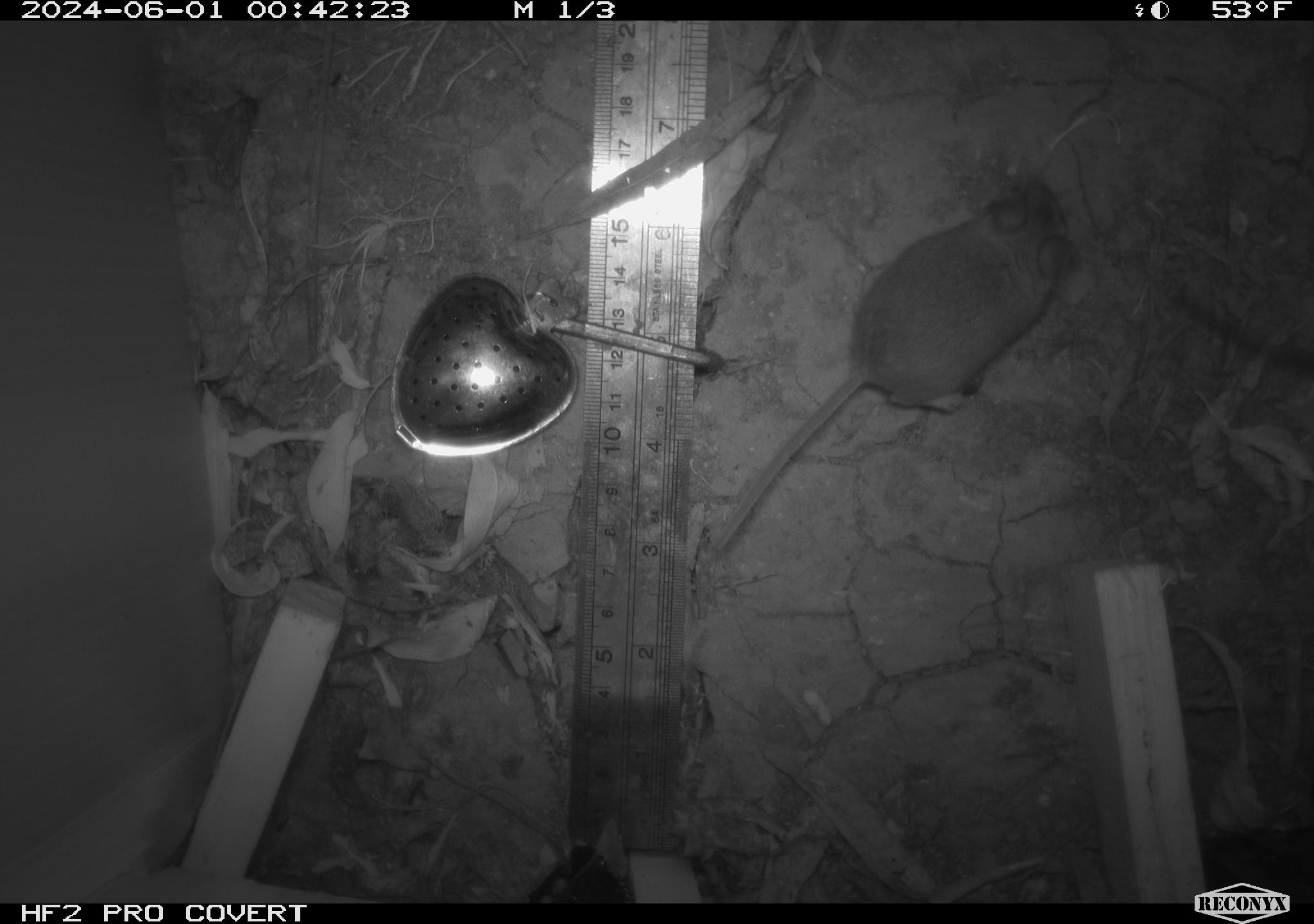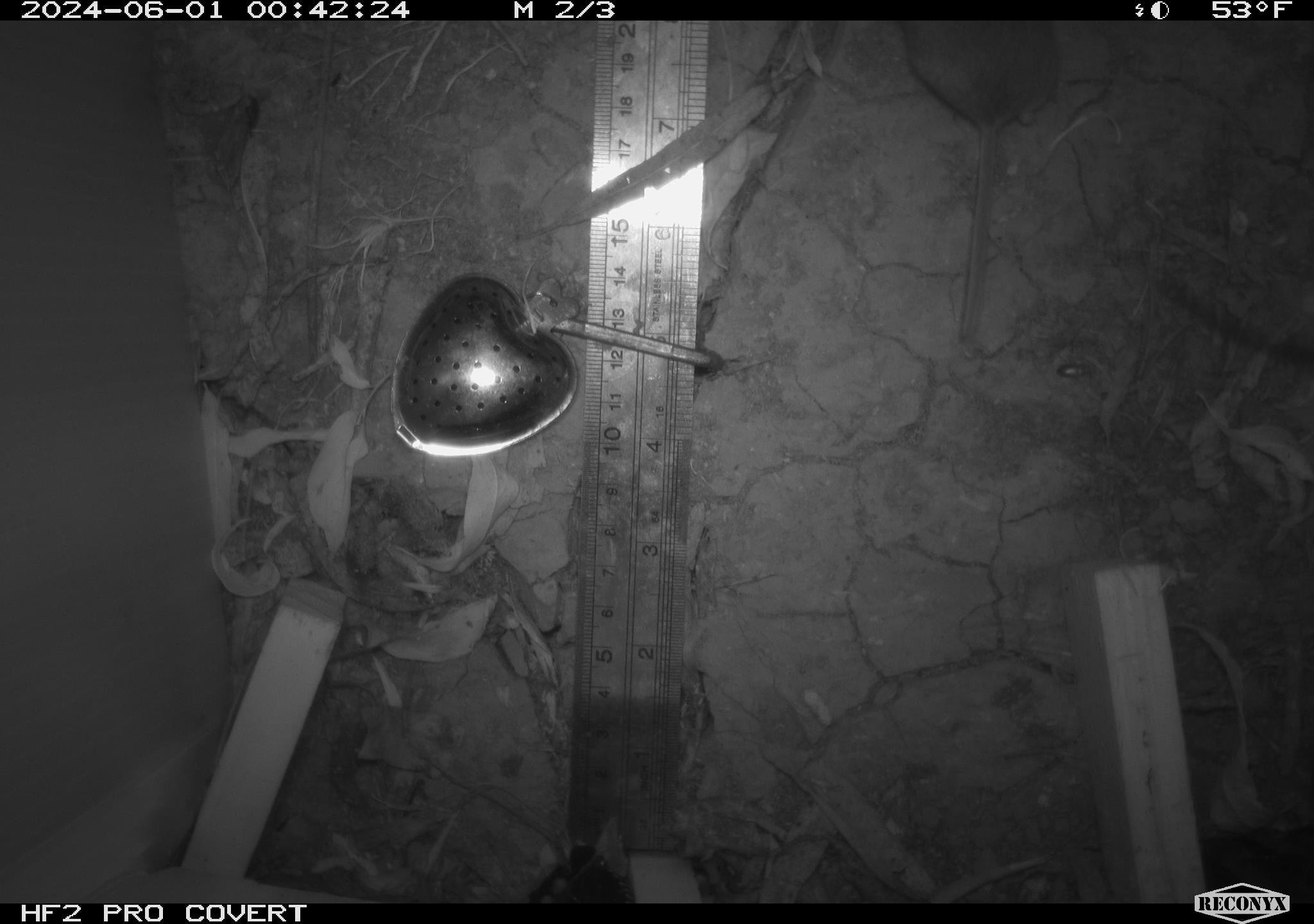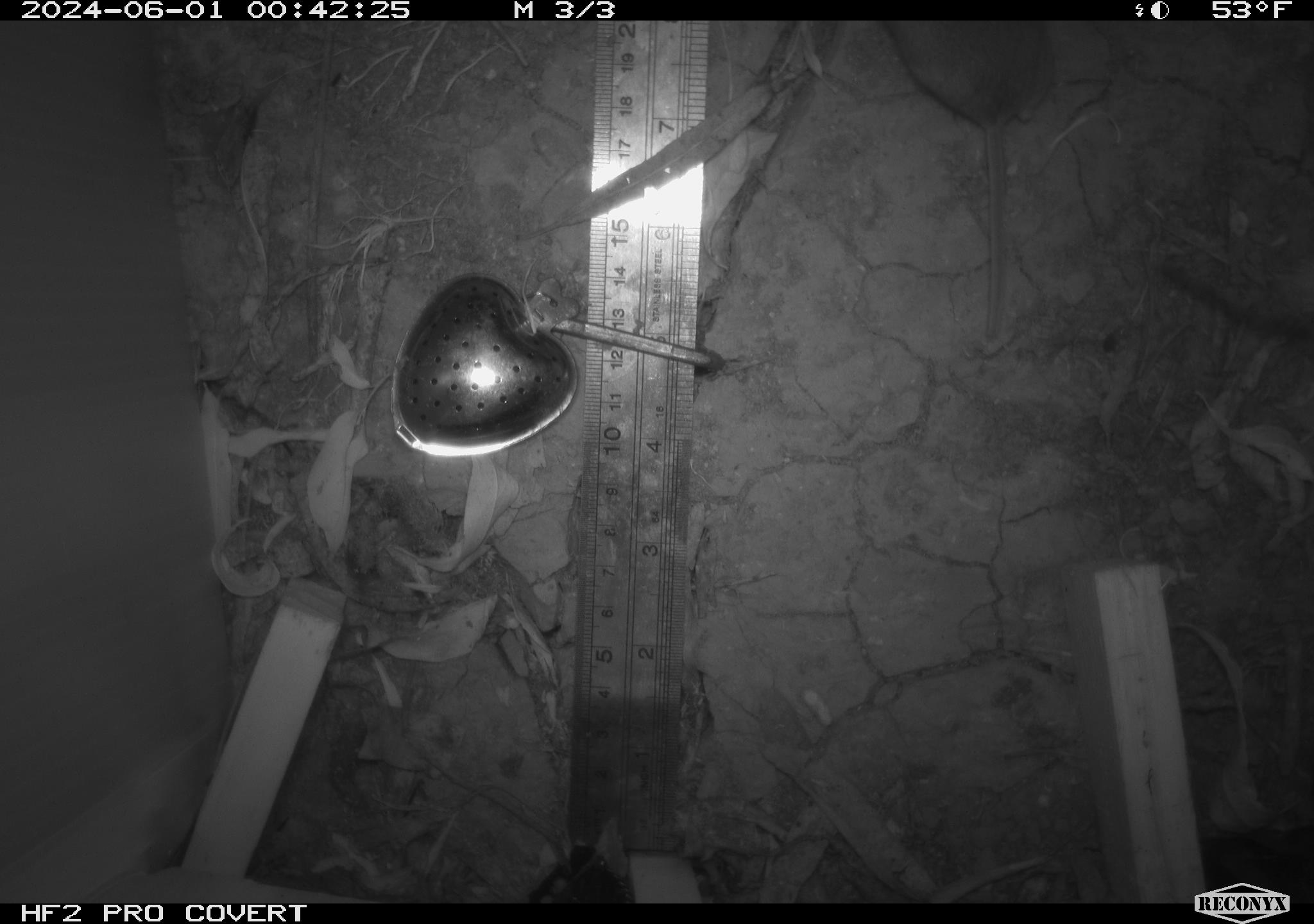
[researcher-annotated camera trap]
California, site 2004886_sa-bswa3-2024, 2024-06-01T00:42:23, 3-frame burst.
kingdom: Animalia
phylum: Chordata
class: Mammalia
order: Rodentia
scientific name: Rodentia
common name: mouse species